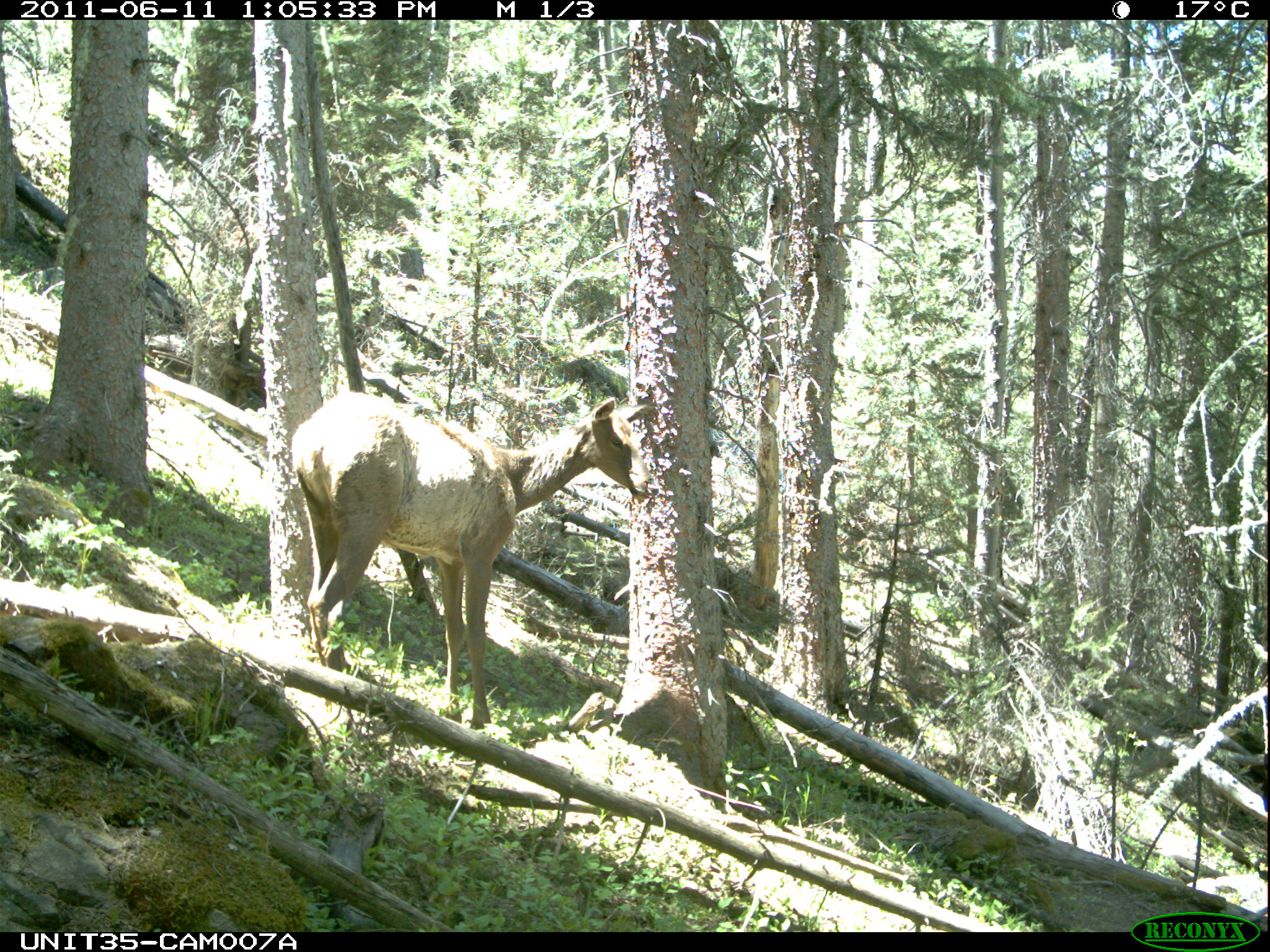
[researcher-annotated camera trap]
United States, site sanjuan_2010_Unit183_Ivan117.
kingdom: Animalia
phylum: Chordata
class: Mammalia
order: Artiodactyla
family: Cervidae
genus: Cervus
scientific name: Cervus elaphus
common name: red deer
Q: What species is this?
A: Cervus elaphus (red deer).